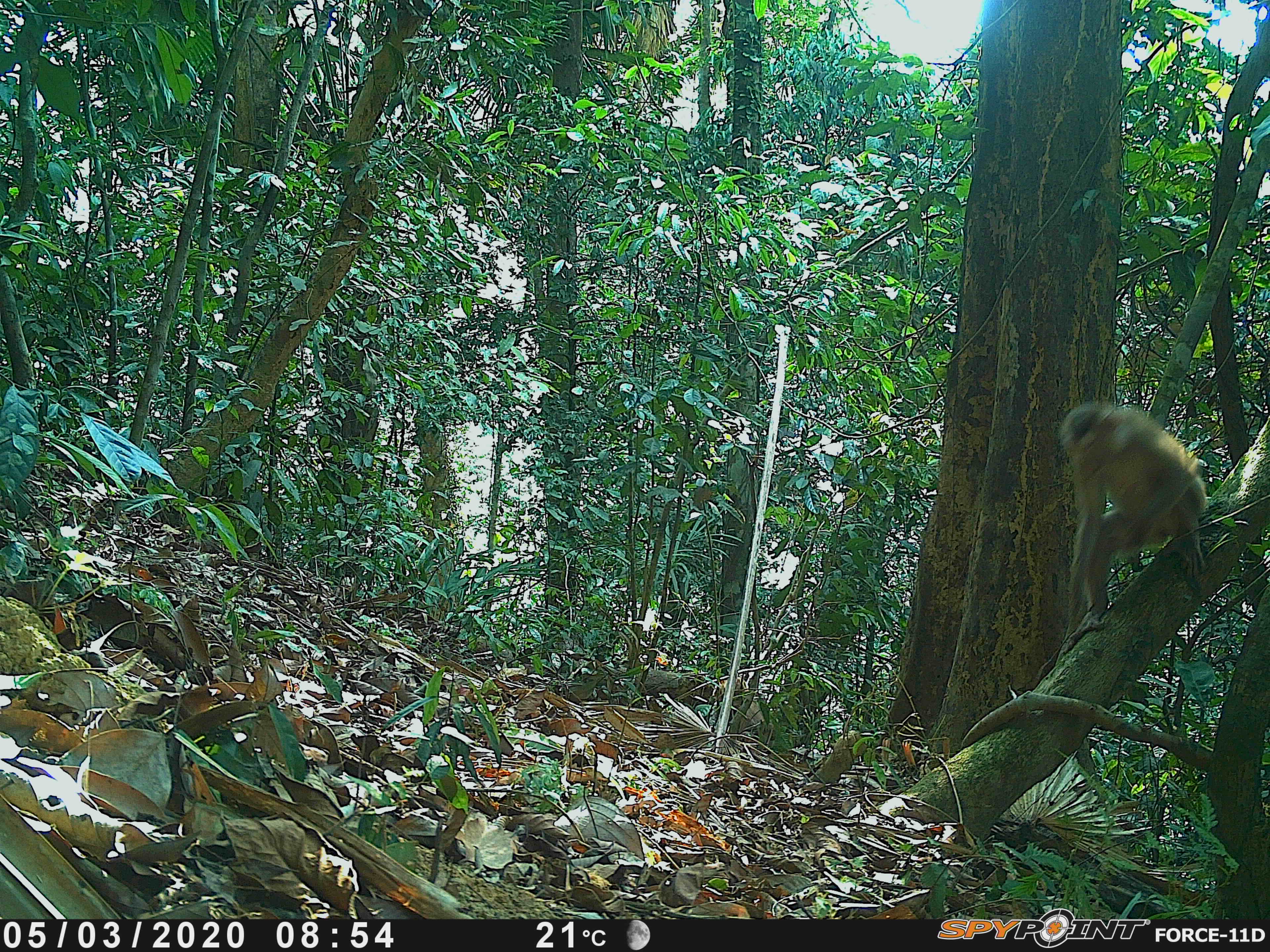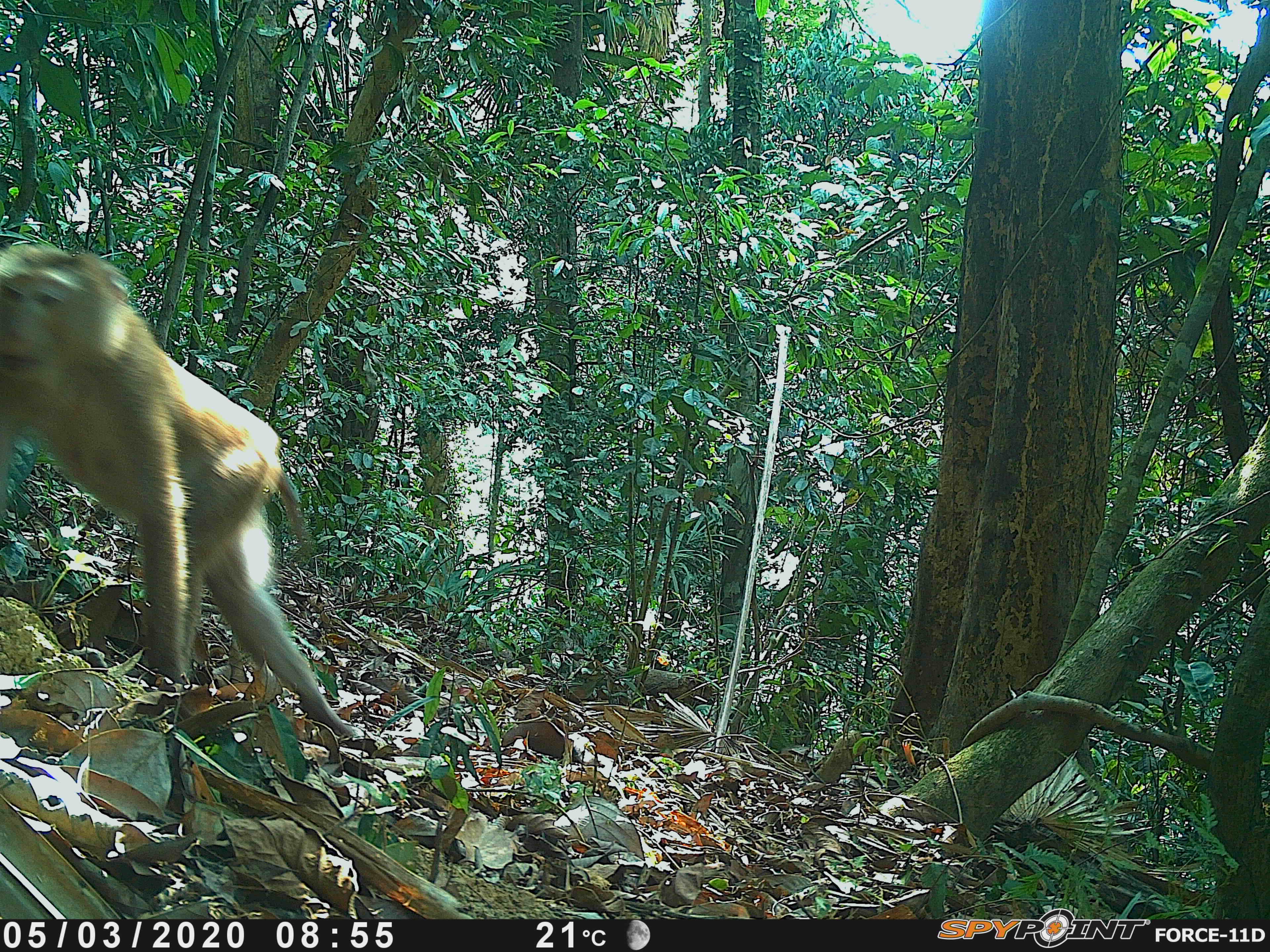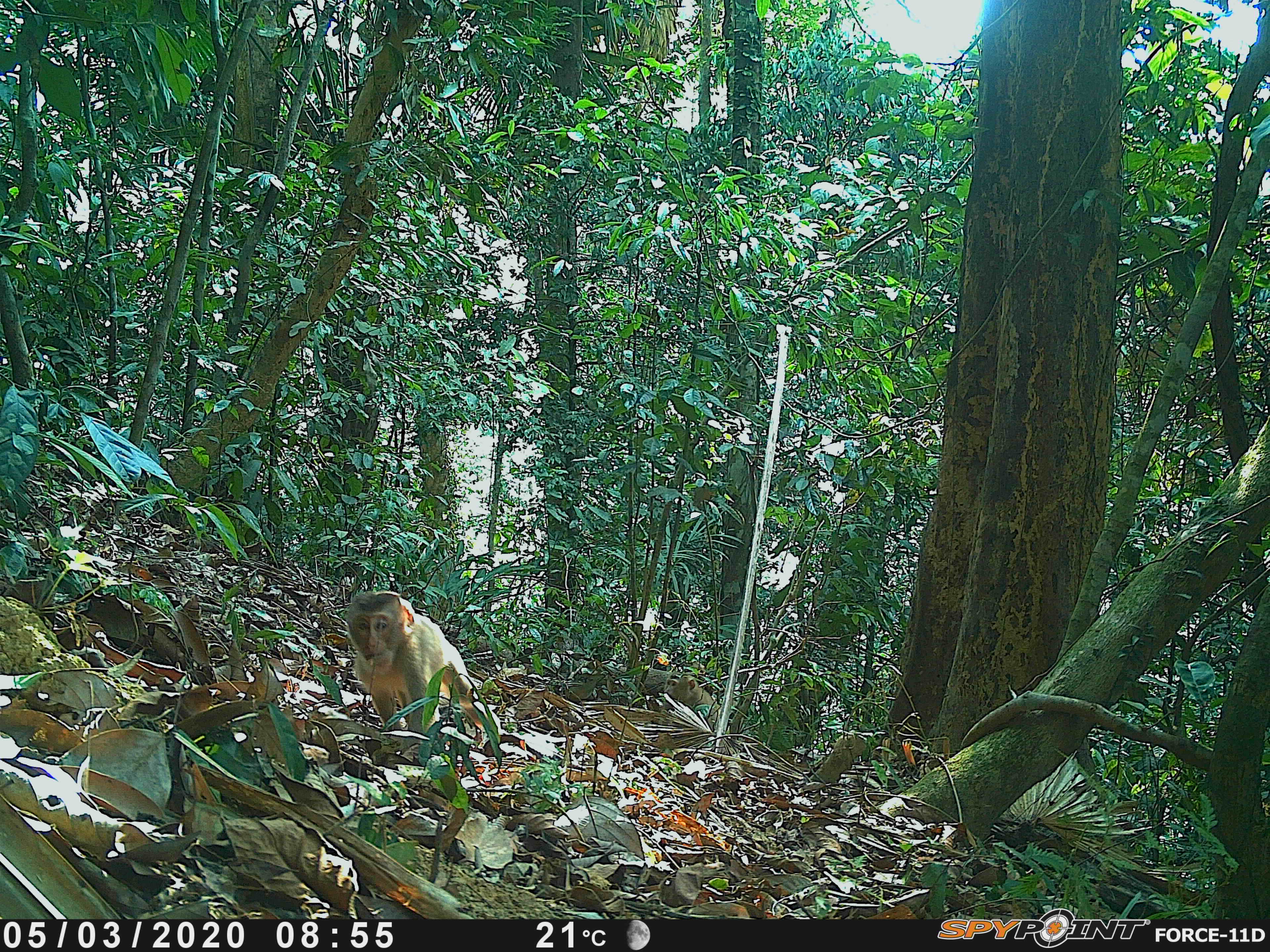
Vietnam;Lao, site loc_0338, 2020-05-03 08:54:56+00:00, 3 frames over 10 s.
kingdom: Animalia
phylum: Chordata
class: Mammalia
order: Primates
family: Cercopithecidae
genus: Macaca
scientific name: Macaca nemestrina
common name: pig-tailed macaque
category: pig tailed macaque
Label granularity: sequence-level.